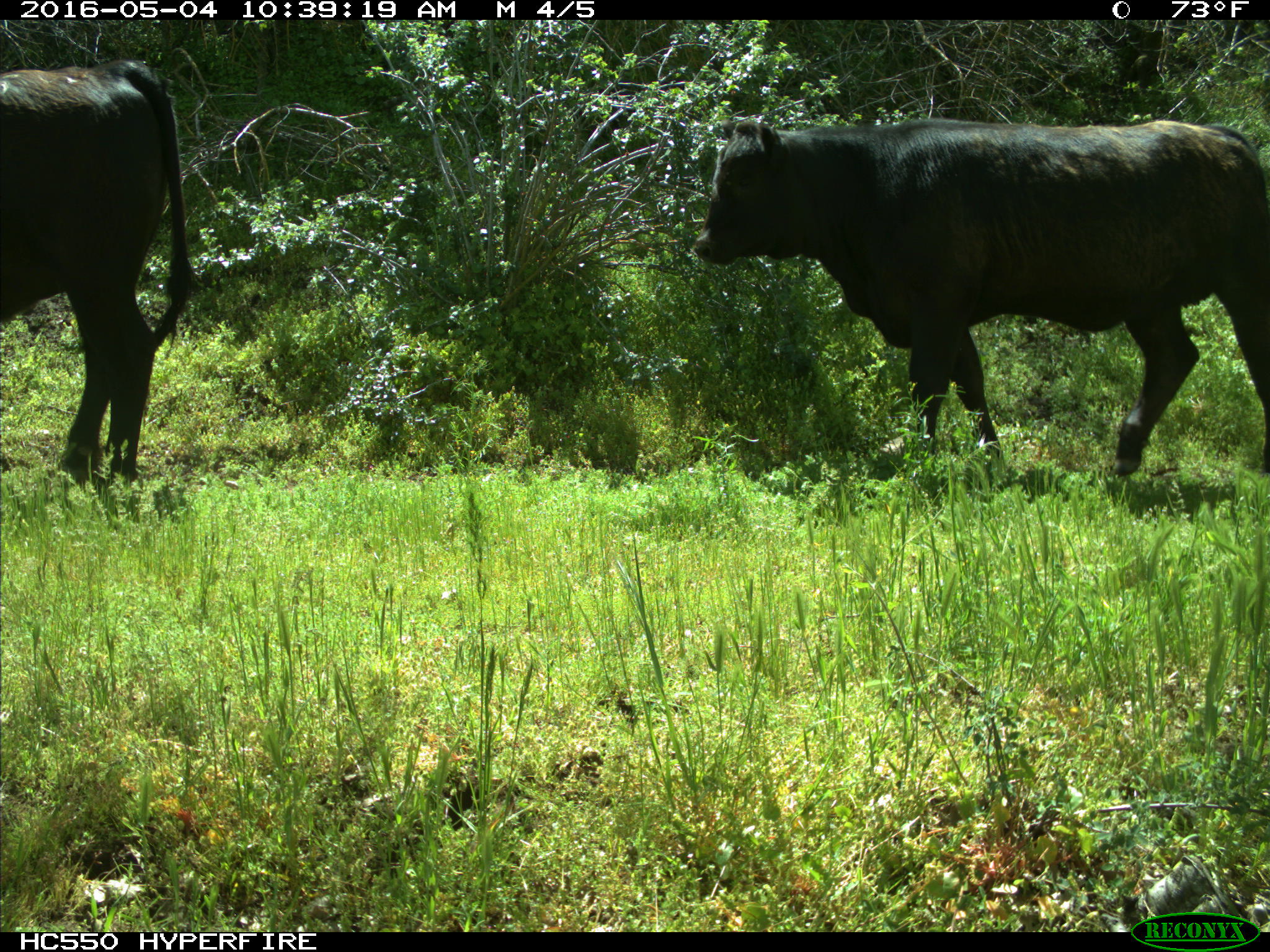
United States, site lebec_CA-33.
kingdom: Animalia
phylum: Chordata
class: Mammalia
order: Artiodactyla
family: Bovidae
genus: Bos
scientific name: Bos taurus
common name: domestic cow